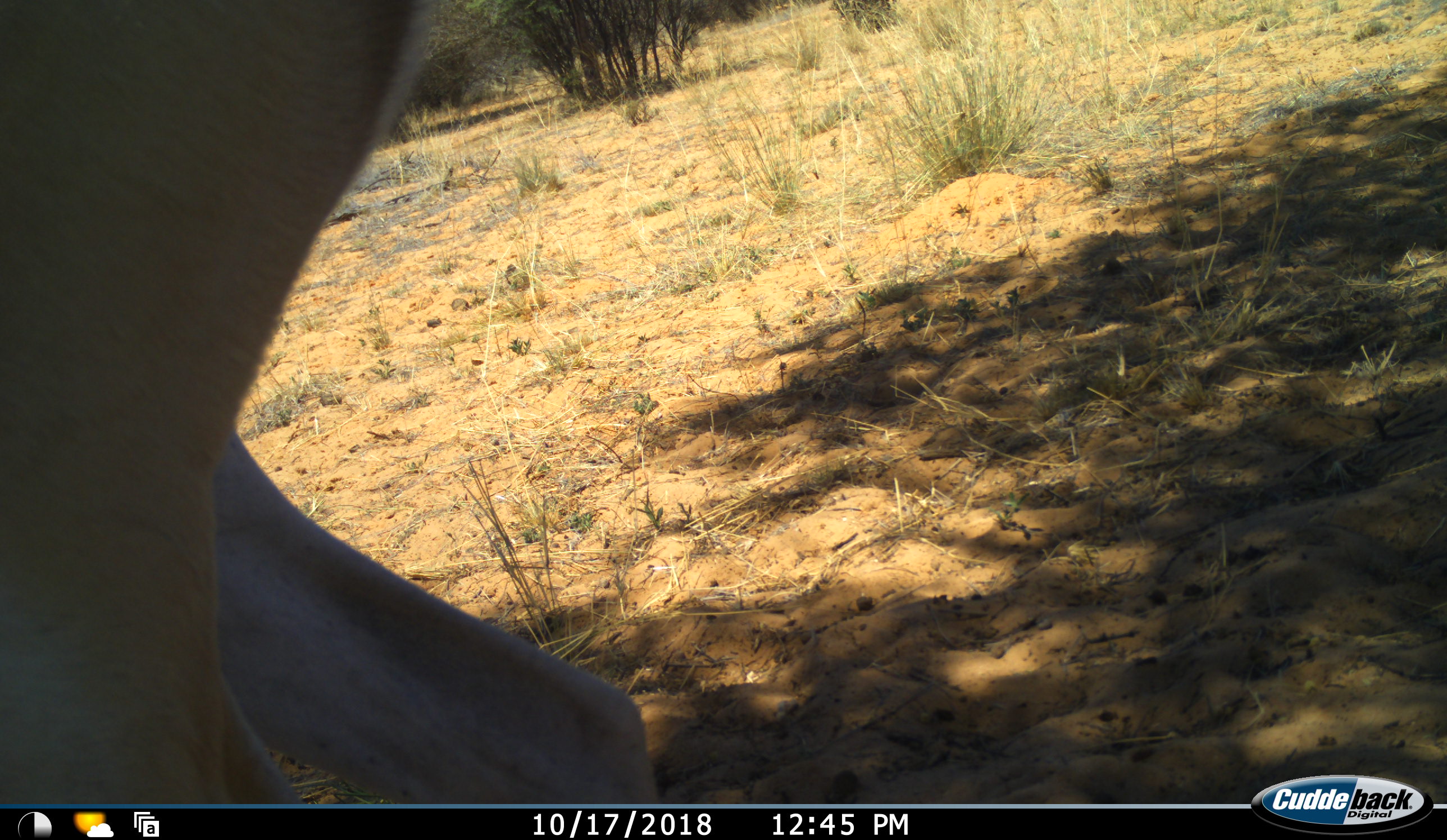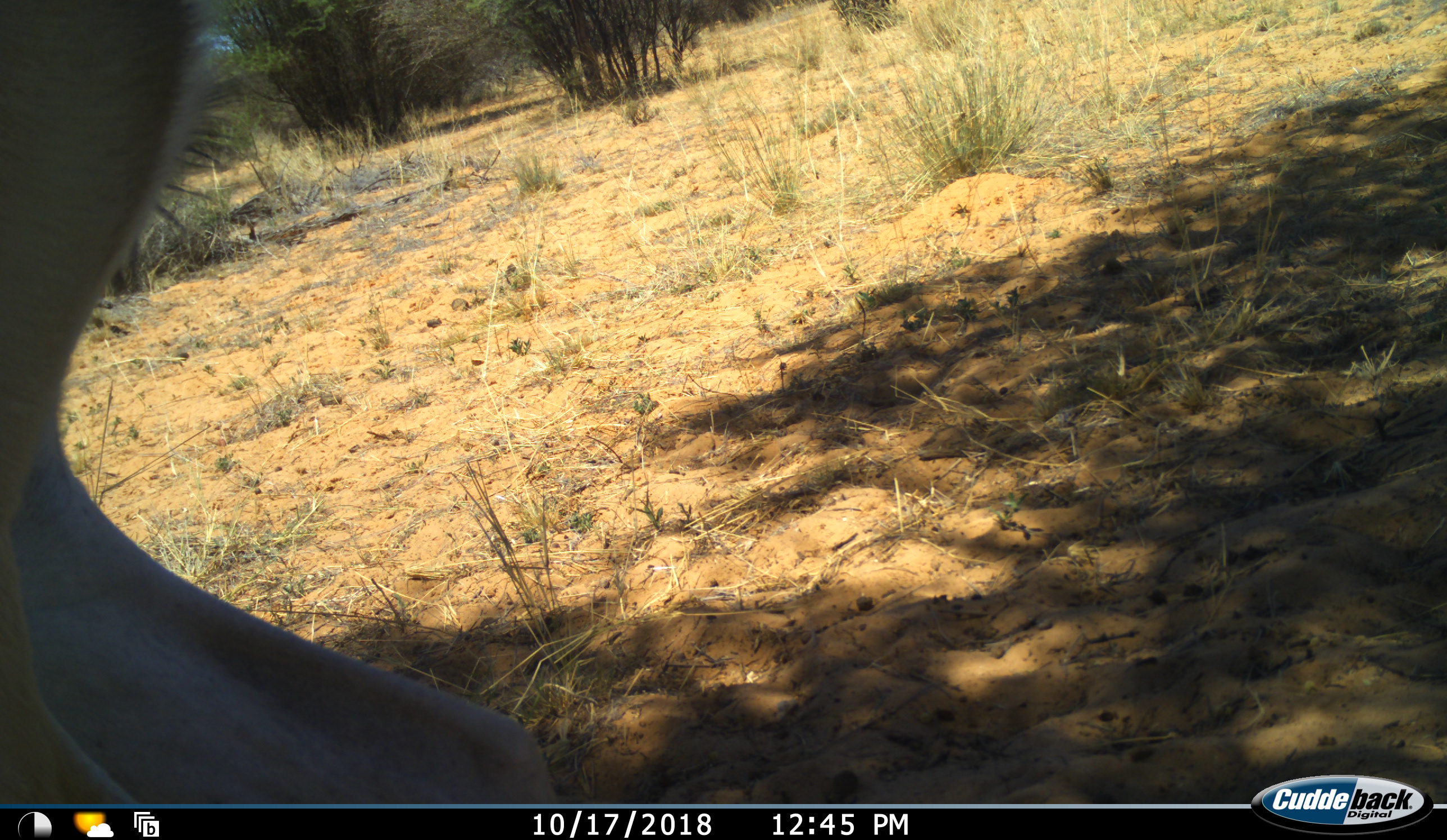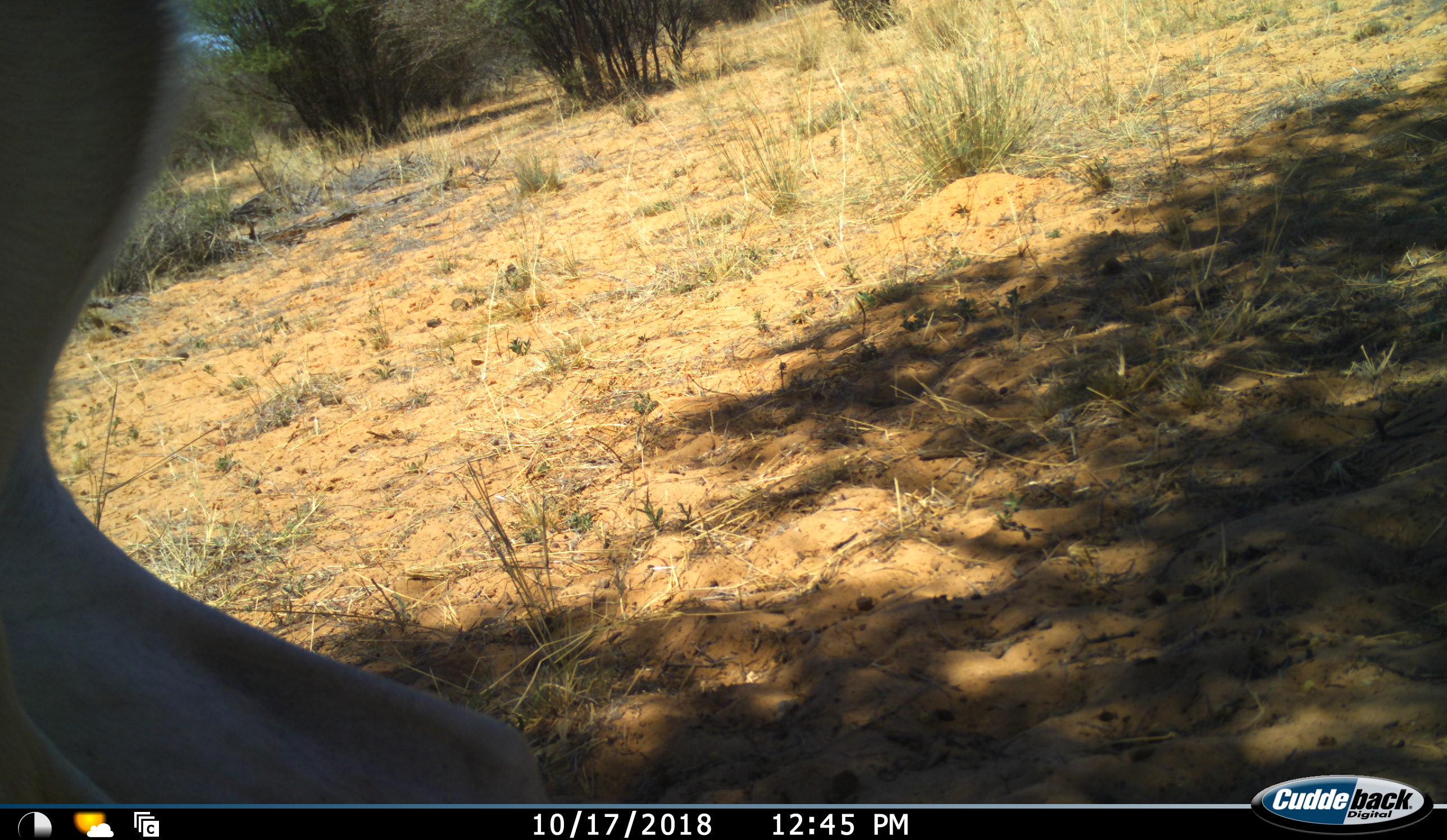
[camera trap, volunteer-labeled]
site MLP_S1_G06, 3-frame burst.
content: unidentified animal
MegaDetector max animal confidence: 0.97